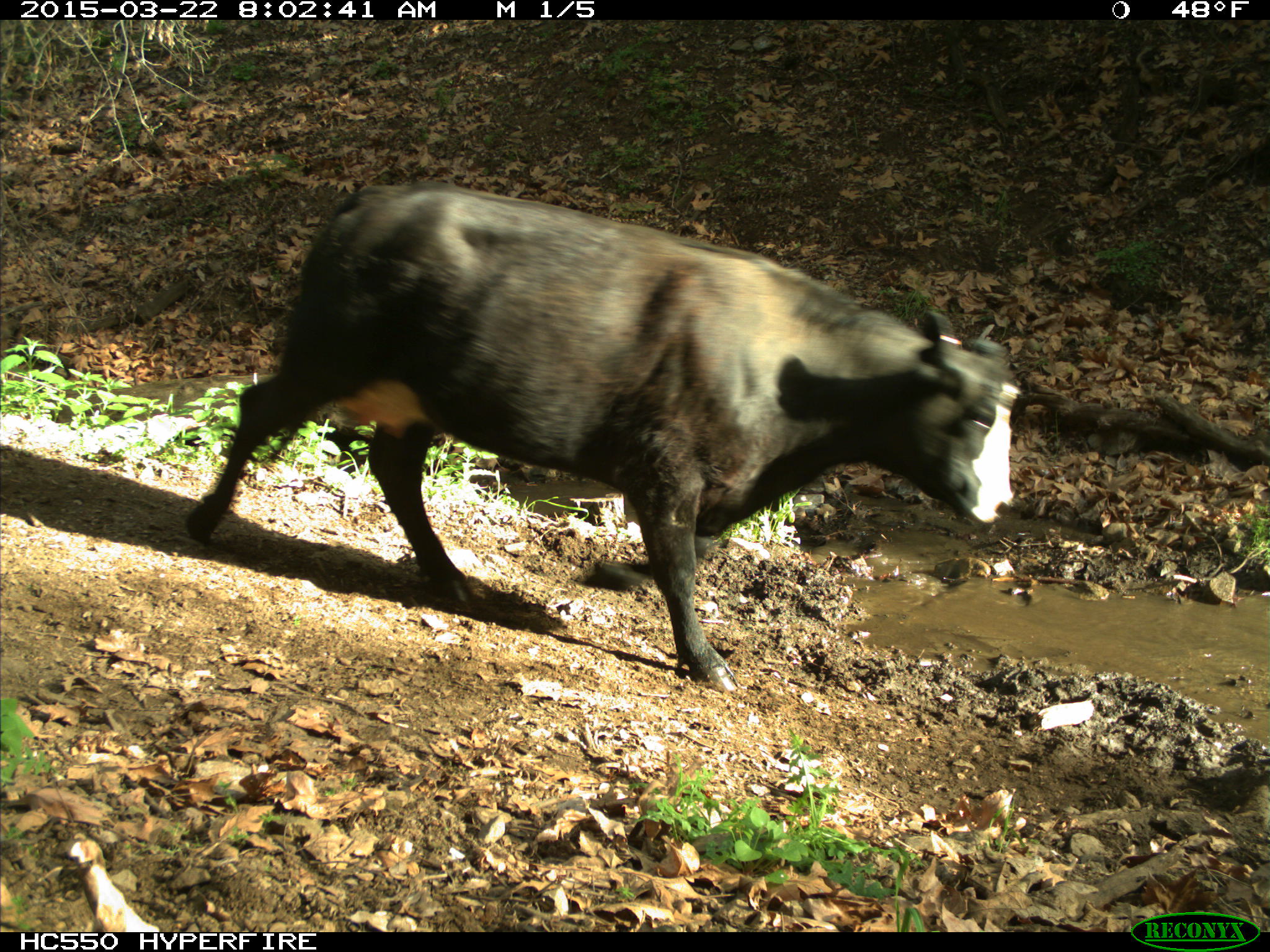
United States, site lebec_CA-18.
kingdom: Animalia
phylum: Chordata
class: Mammalia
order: Artiodactyla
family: Bovidae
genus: Bos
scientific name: Bos taurus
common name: domestic cow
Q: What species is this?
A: Bos taurus (domestic cow).